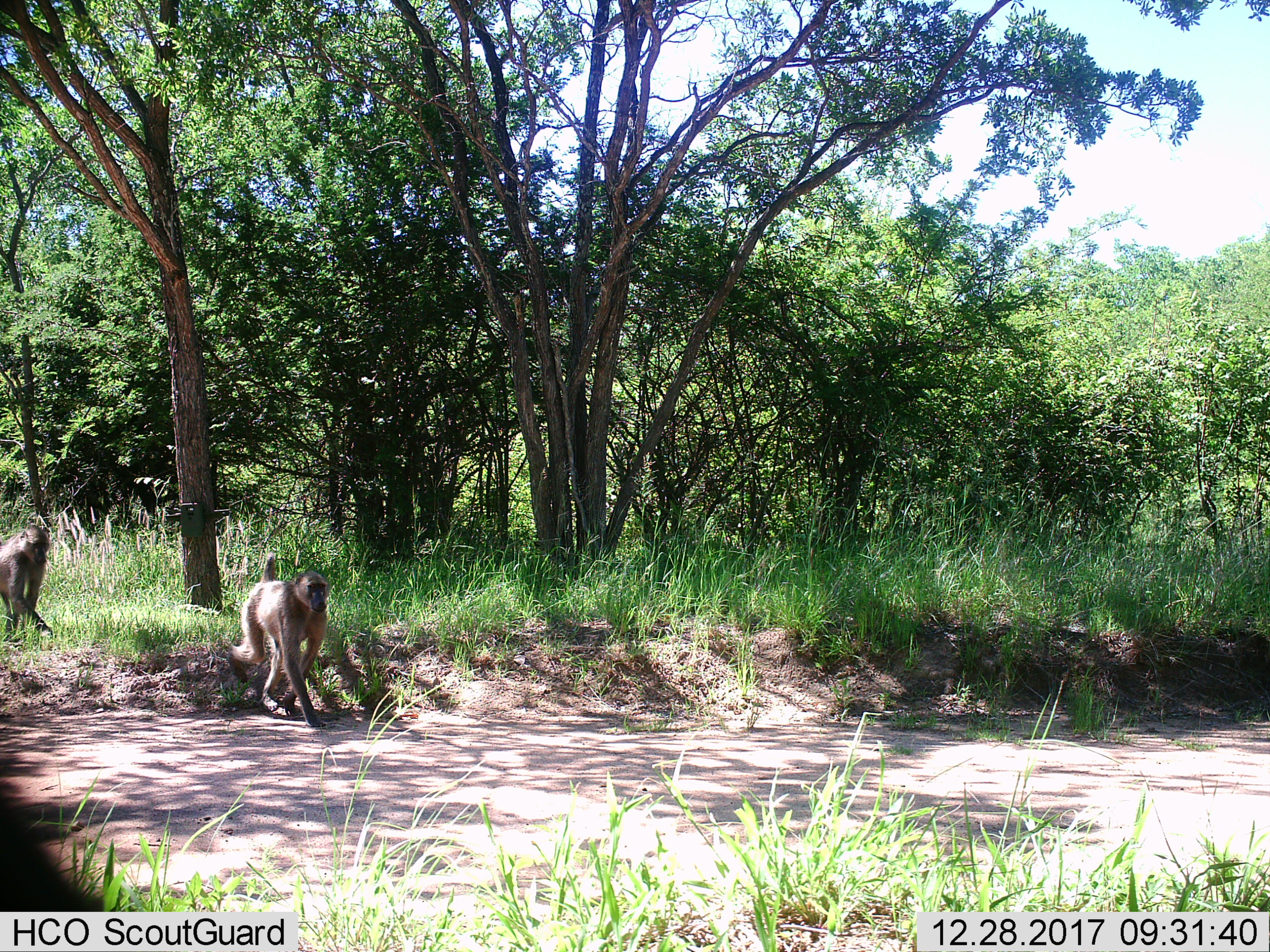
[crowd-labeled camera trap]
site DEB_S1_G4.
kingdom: Animalia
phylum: Chordata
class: Mammalia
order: Primates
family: Cercopithecidae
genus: Papio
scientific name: Papio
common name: baboon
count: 2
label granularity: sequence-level